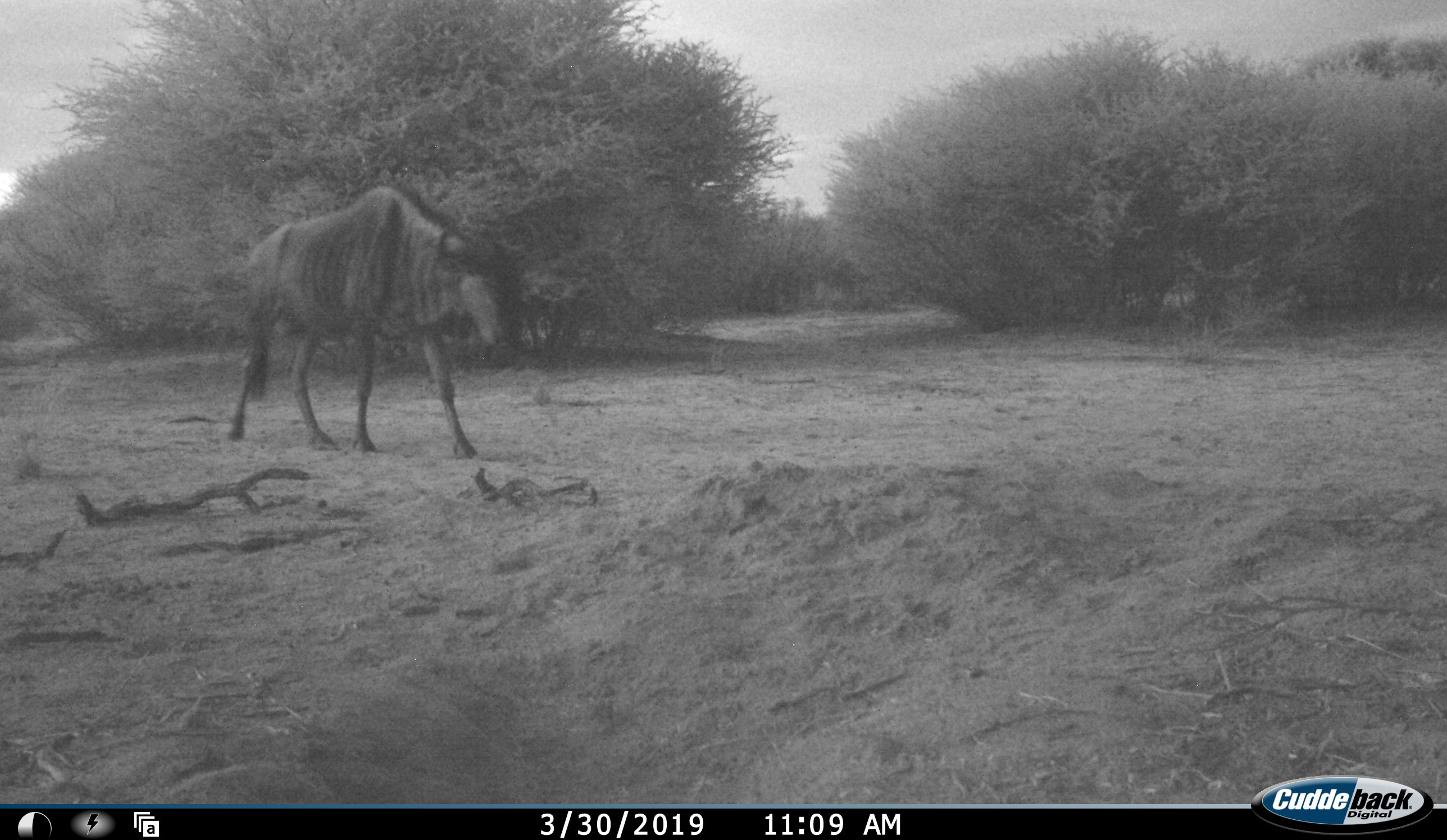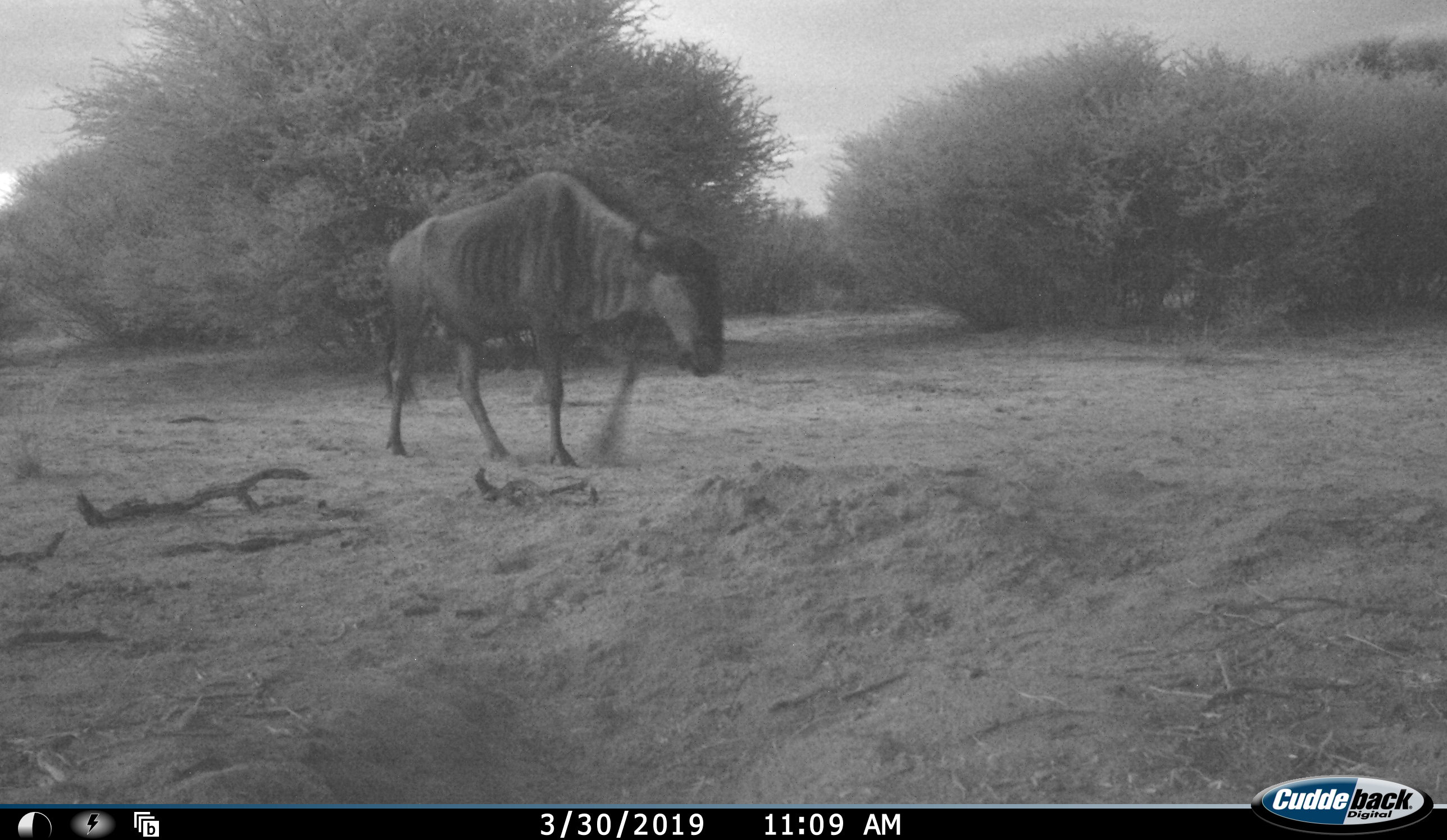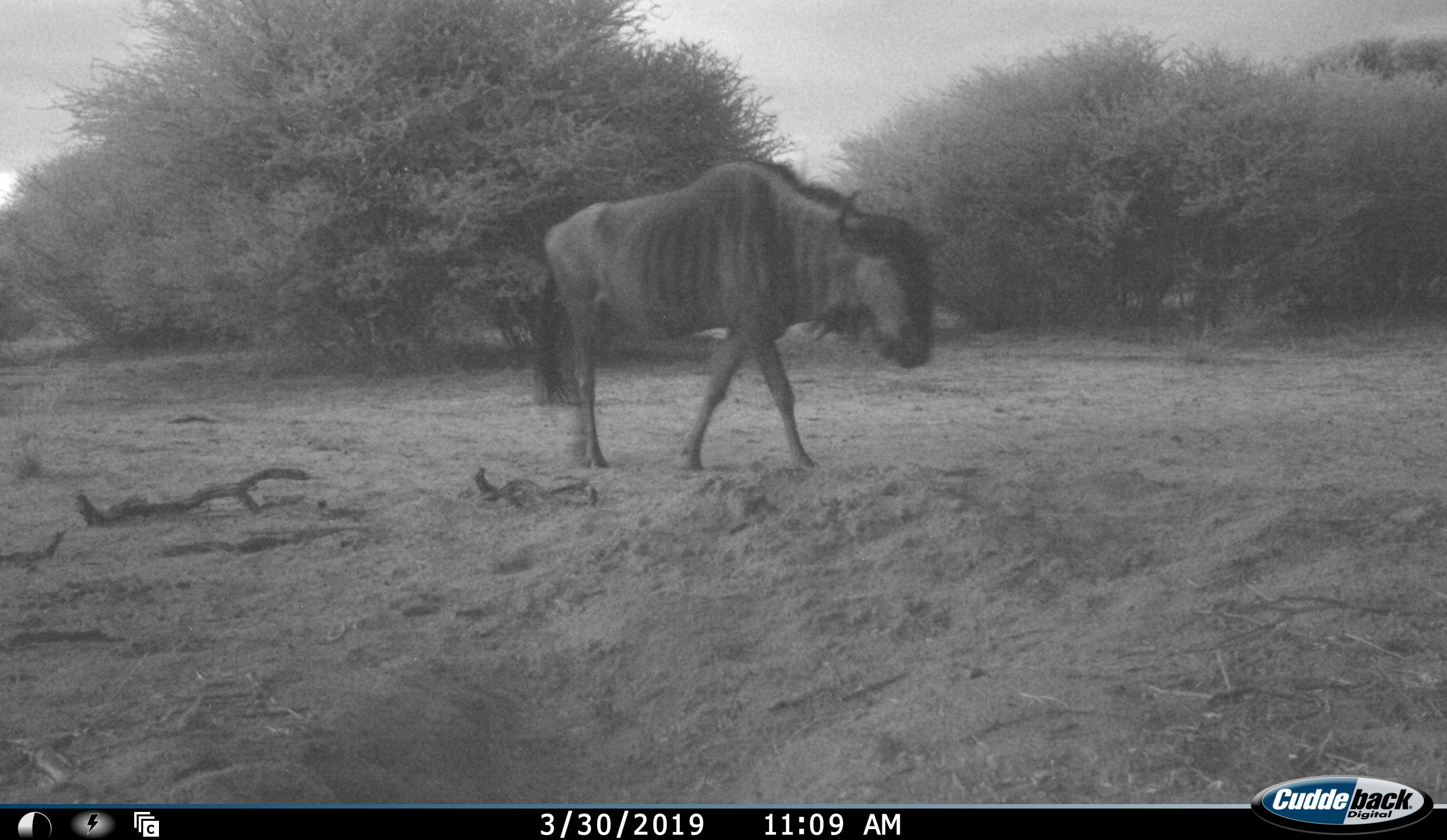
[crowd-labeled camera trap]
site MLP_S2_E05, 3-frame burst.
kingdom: Animalia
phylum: Chordata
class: Mammalia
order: Artiodactyla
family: Bovidae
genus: Connochaetes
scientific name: Connochaetes taurinus taurinus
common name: blue wildebeest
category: wildebeestblue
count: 1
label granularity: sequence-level